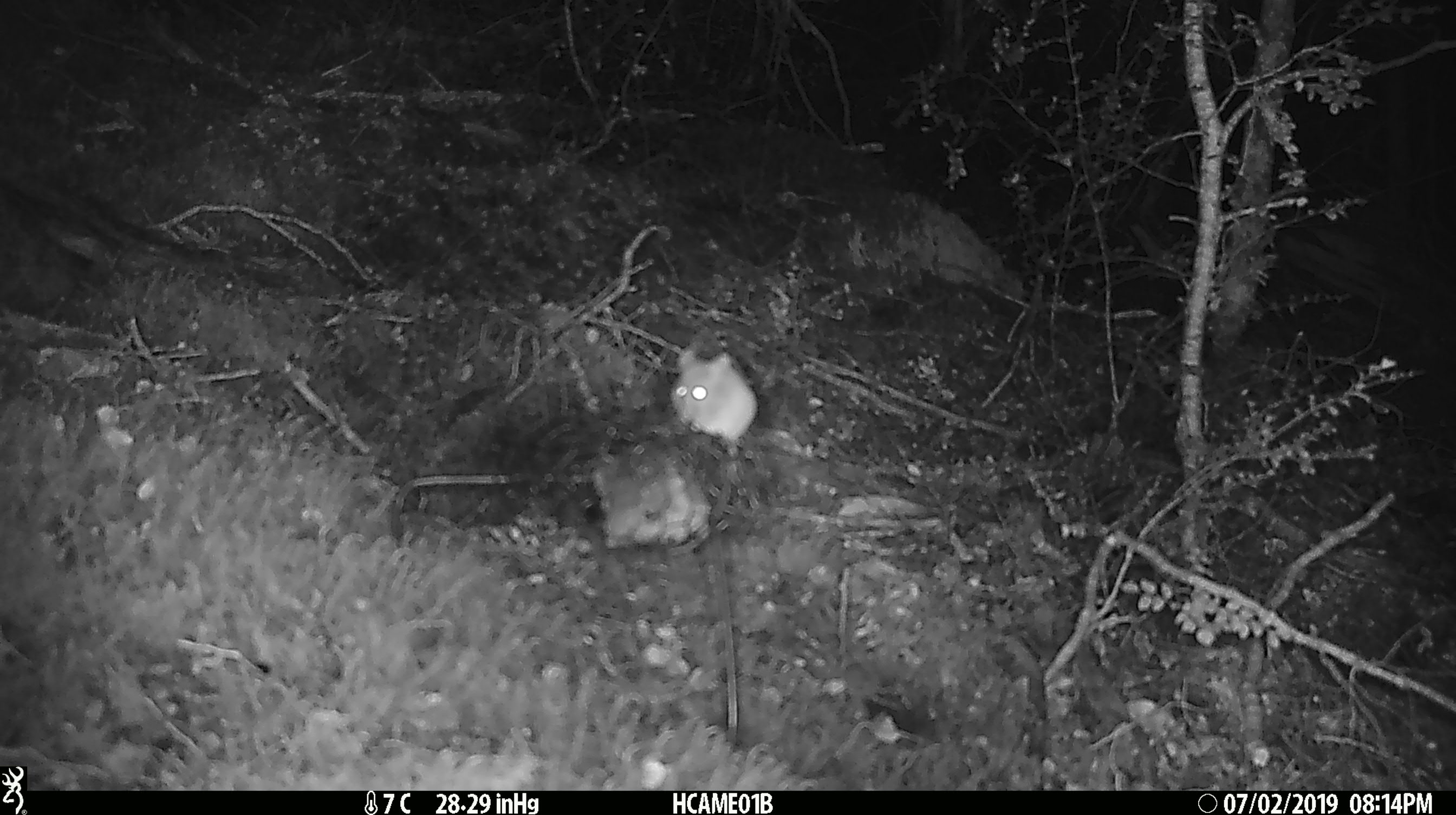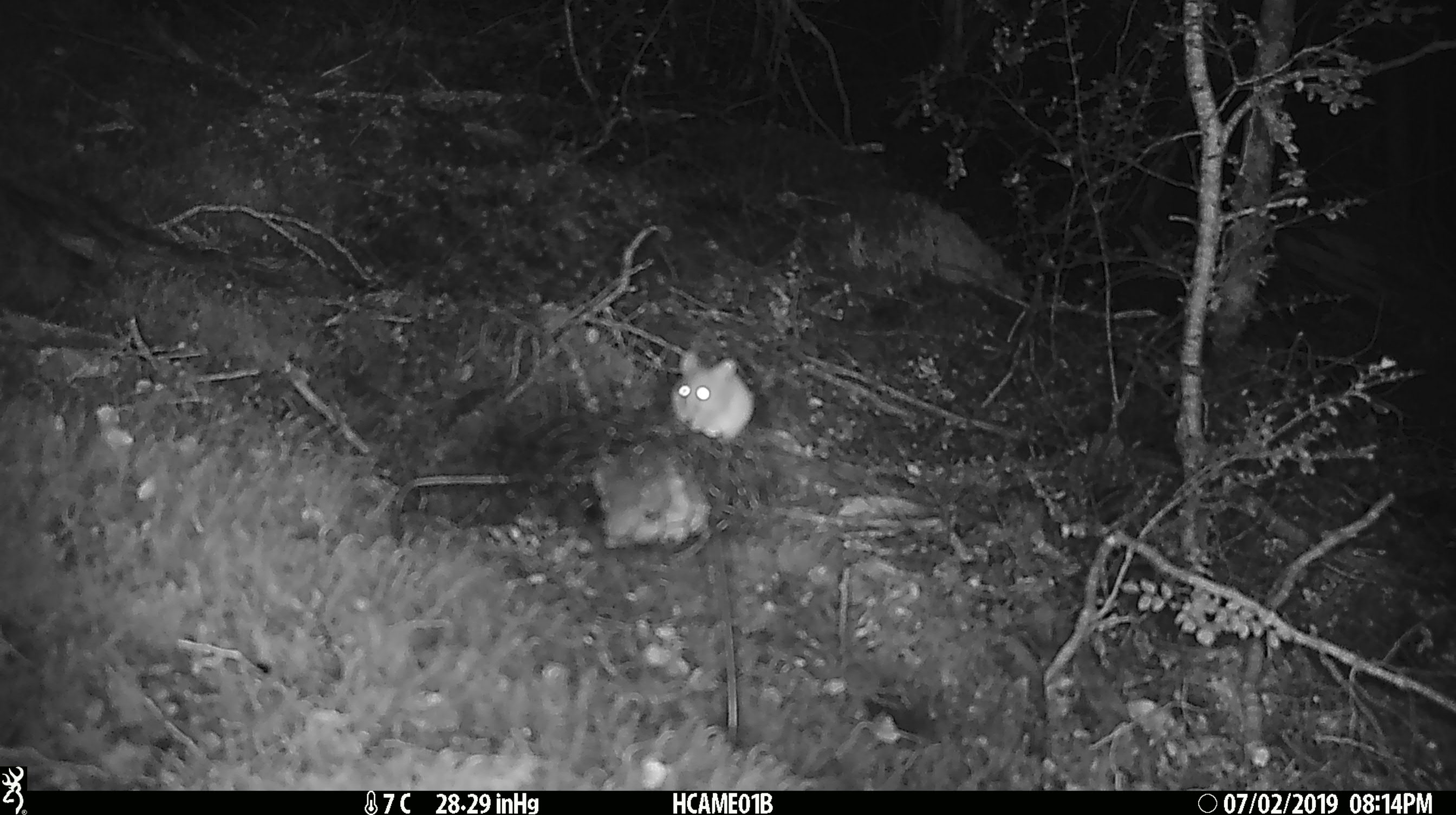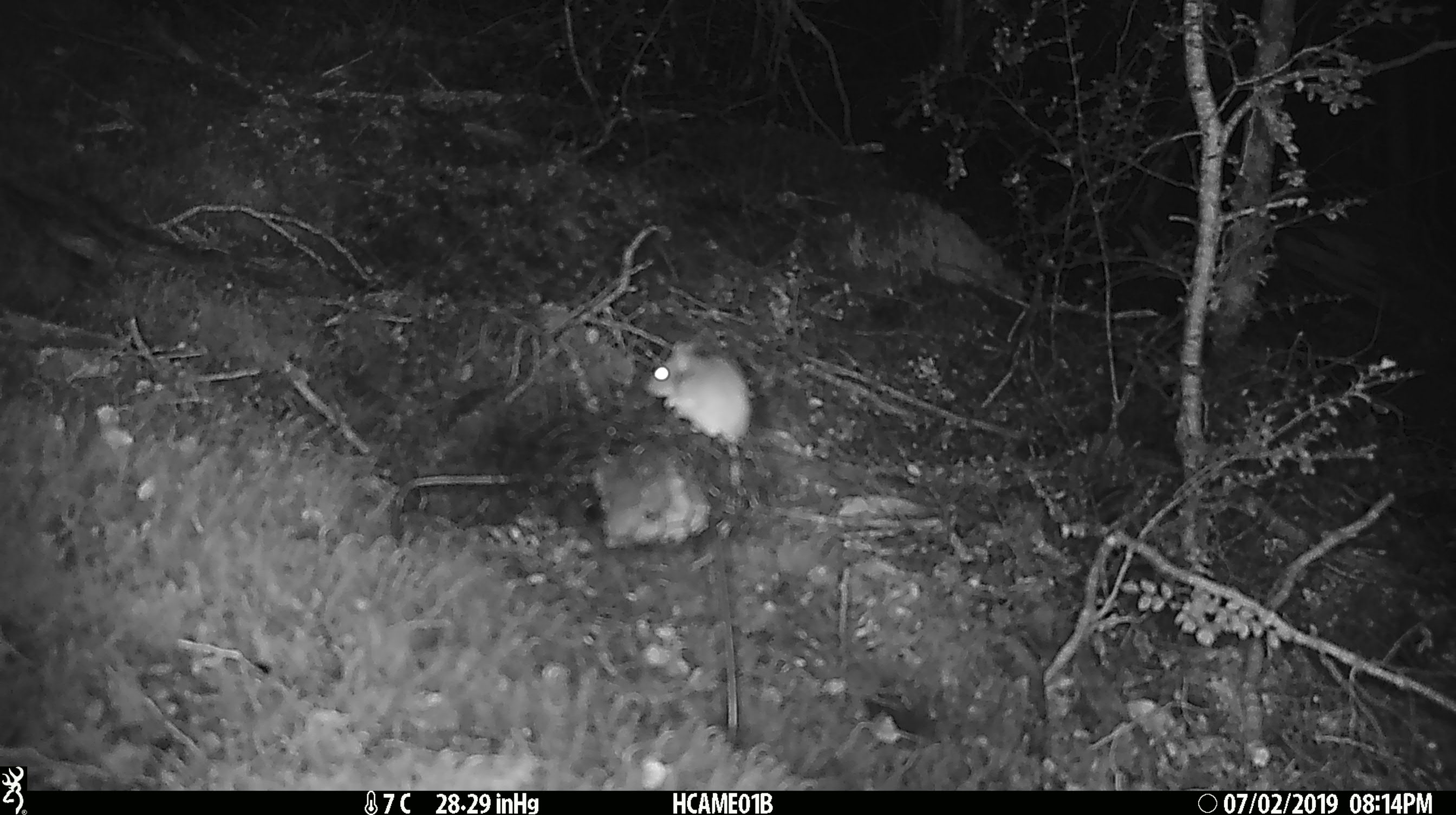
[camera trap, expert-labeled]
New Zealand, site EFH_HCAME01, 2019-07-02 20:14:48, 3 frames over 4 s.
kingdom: Animalia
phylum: Chordata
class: Mammalia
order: Rodentia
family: Muridae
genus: Mus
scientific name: Mus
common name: mouse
Mouse (Mus).